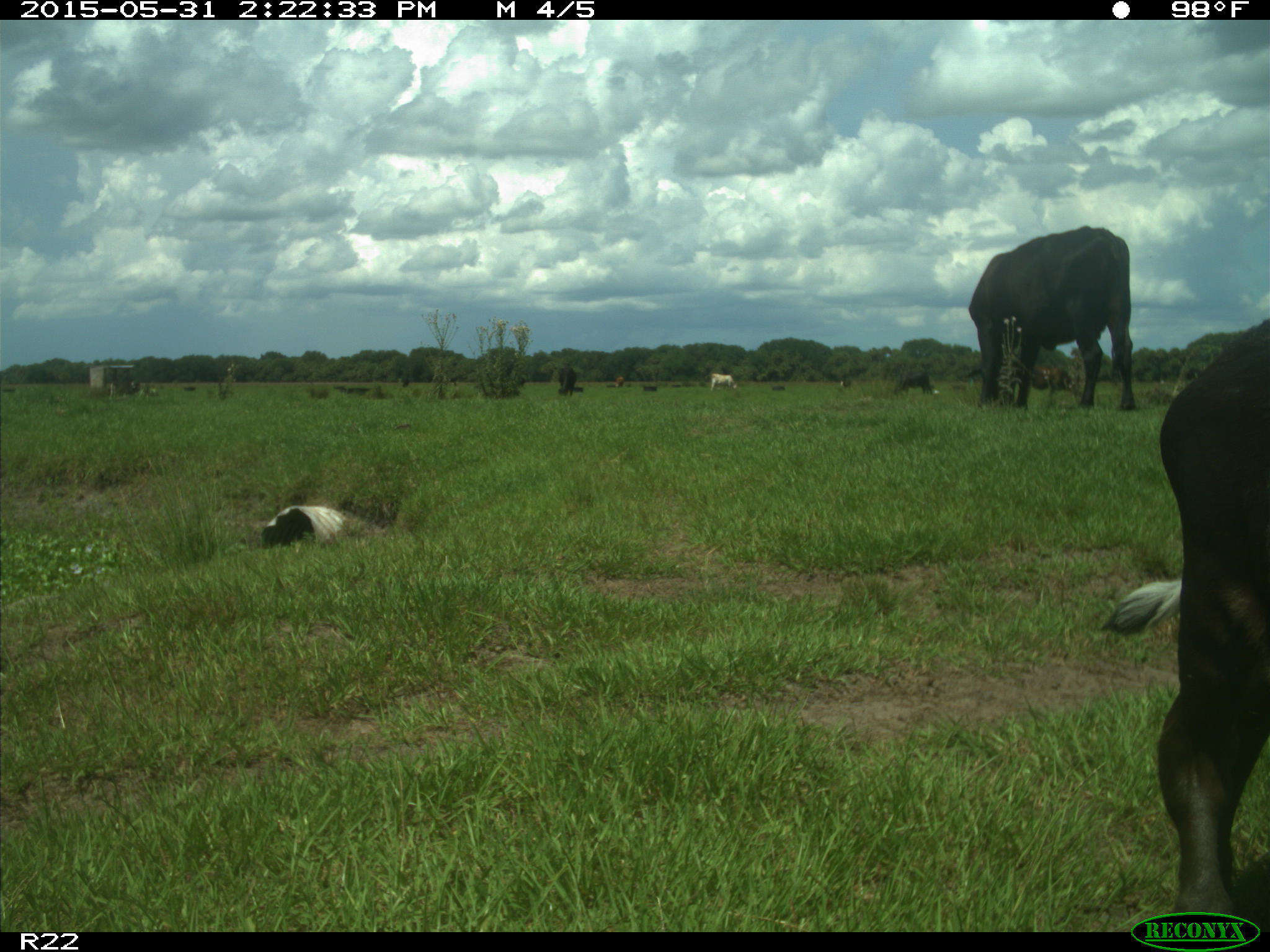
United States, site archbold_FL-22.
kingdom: Animalia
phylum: Chordata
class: Mammalia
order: Artiodactyla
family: Bovidae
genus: Bos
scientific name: Bos taurus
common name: domestic cow